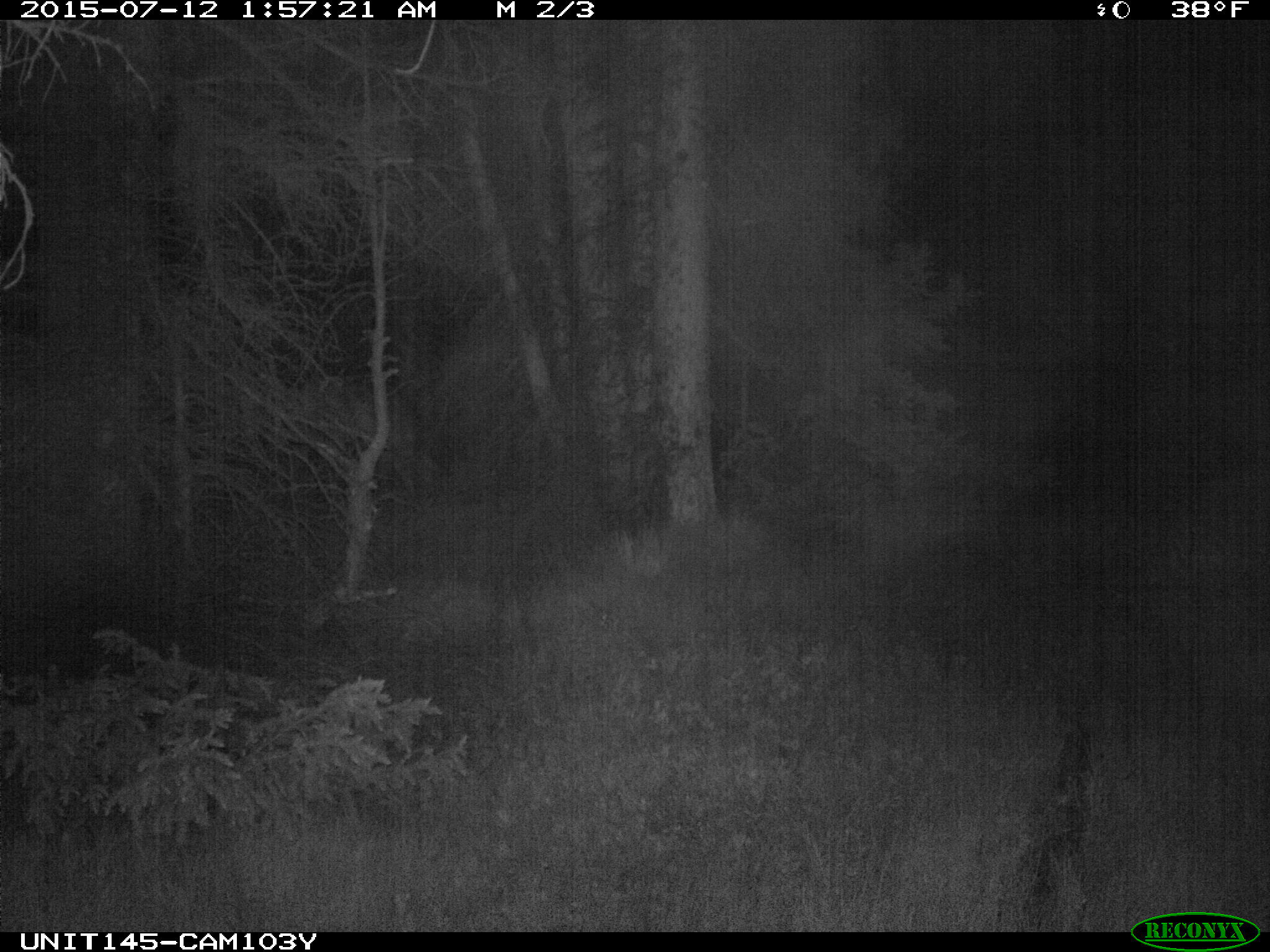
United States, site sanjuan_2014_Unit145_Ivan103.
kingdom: Animalia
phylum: Chordata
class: Mammalia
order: Artiodactyla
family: Cervidae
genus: Cervus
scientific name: Cervus elaphus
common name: red deer